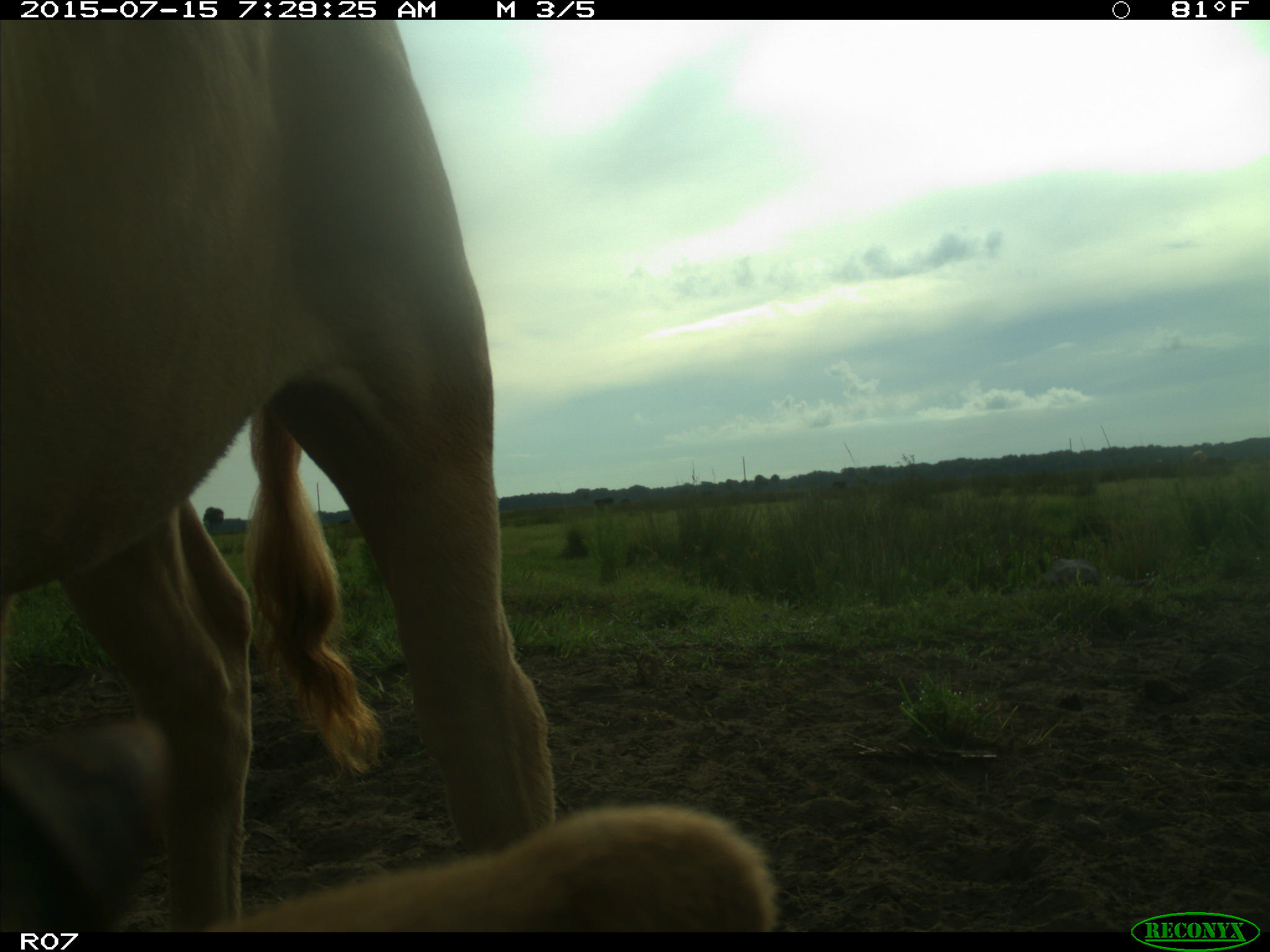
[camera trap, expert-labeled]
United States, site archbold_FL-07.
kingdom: Animalia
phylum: Chordata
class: Mammalia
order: Artiodactyla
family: Bovidae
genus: Bos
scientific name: Bos taurus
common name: domestic cow